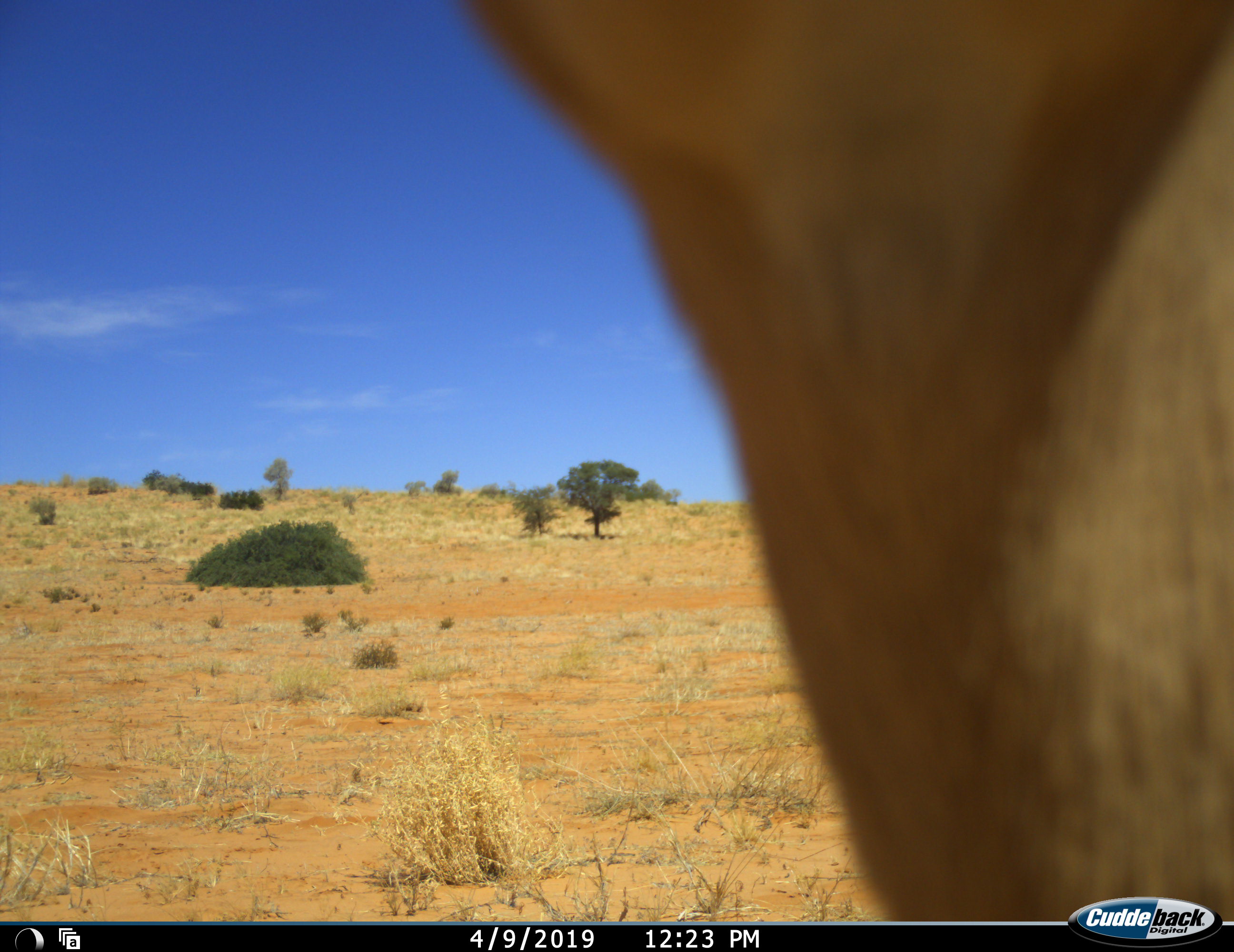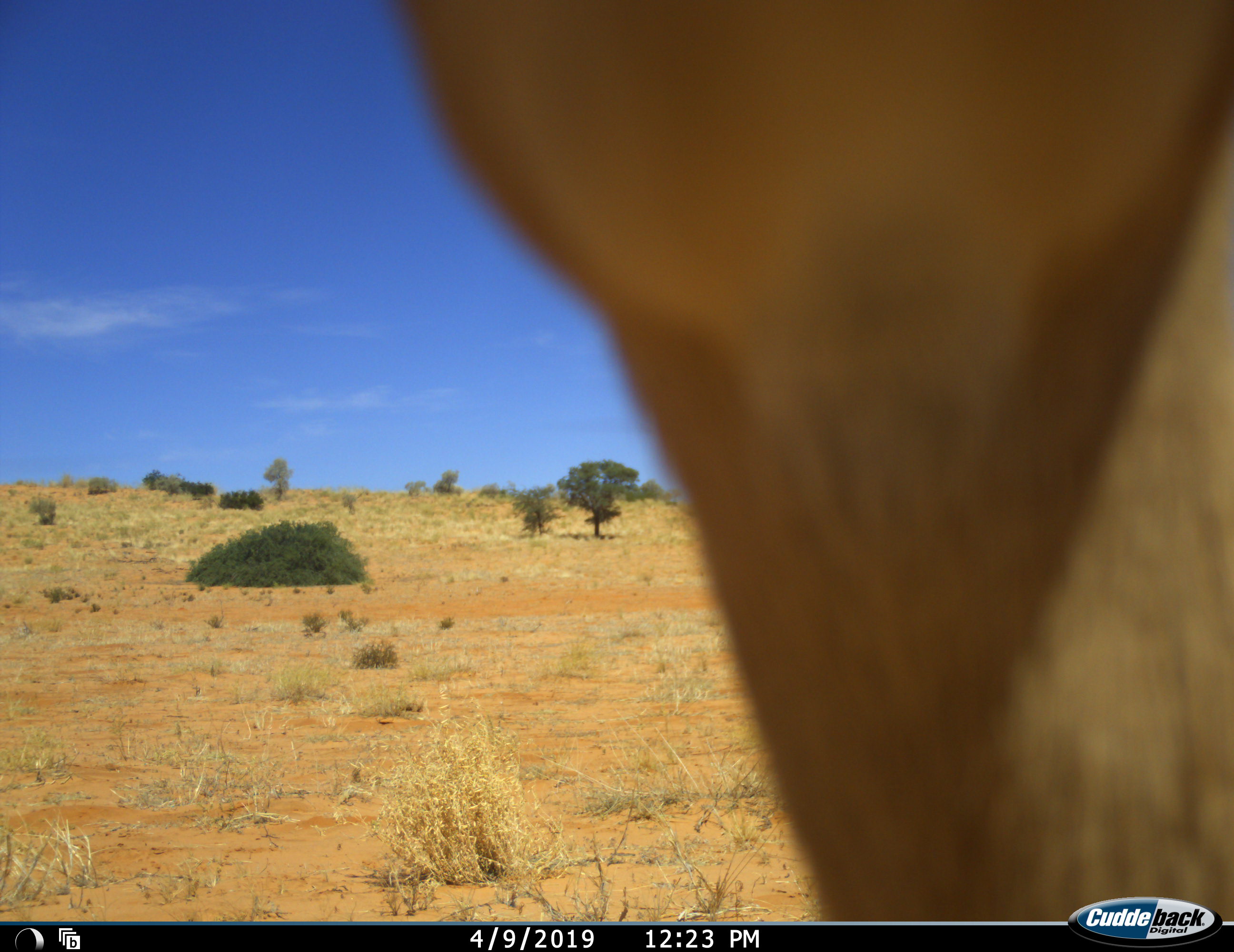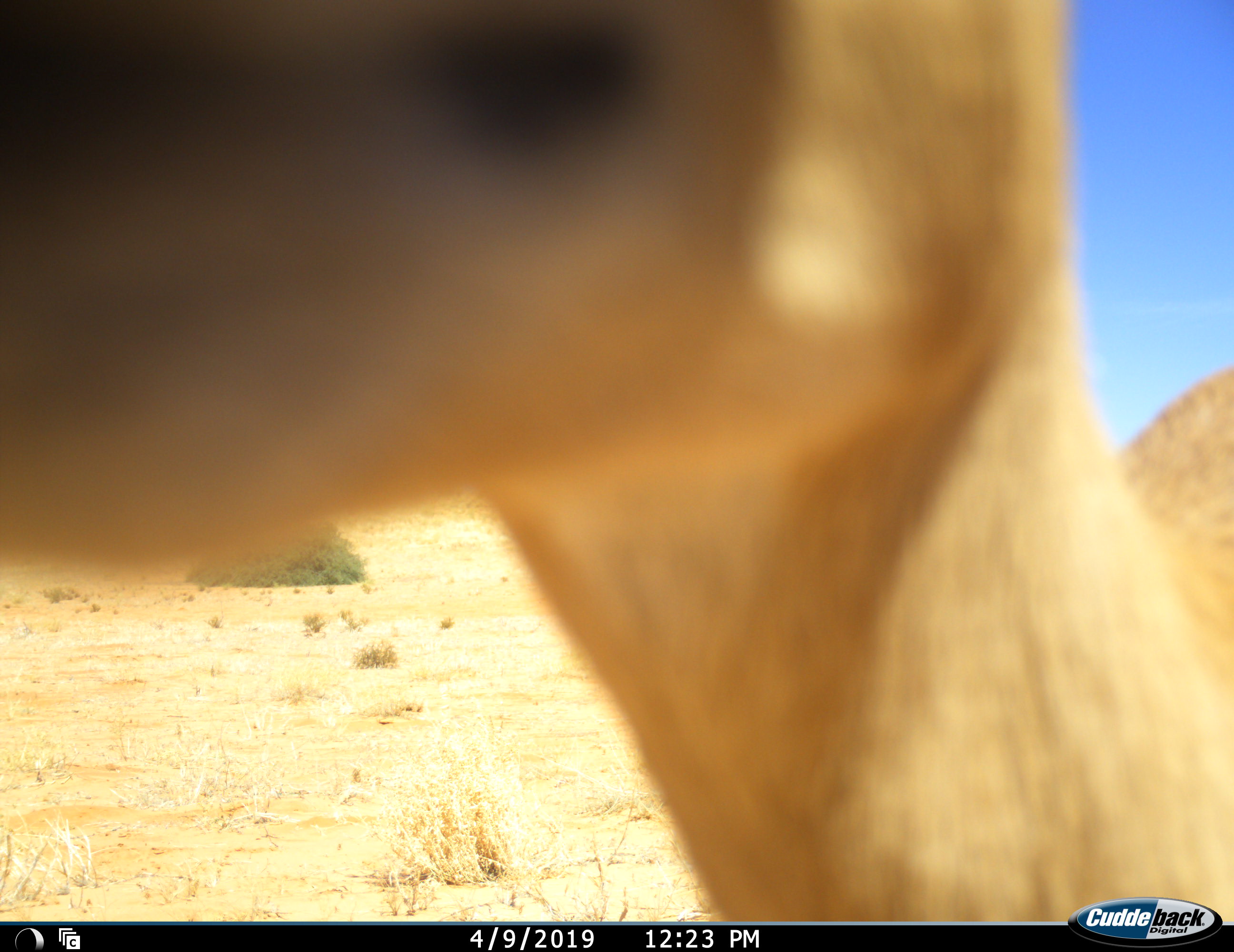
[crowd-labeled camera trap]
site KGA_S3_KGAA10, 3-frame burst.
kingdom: Animalia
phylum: Chordata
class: Mammalia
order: Artiodactyla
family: Bovidae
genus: Raphicerus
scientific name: Raphicerus campestris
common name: steenbok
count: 1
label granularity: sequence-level